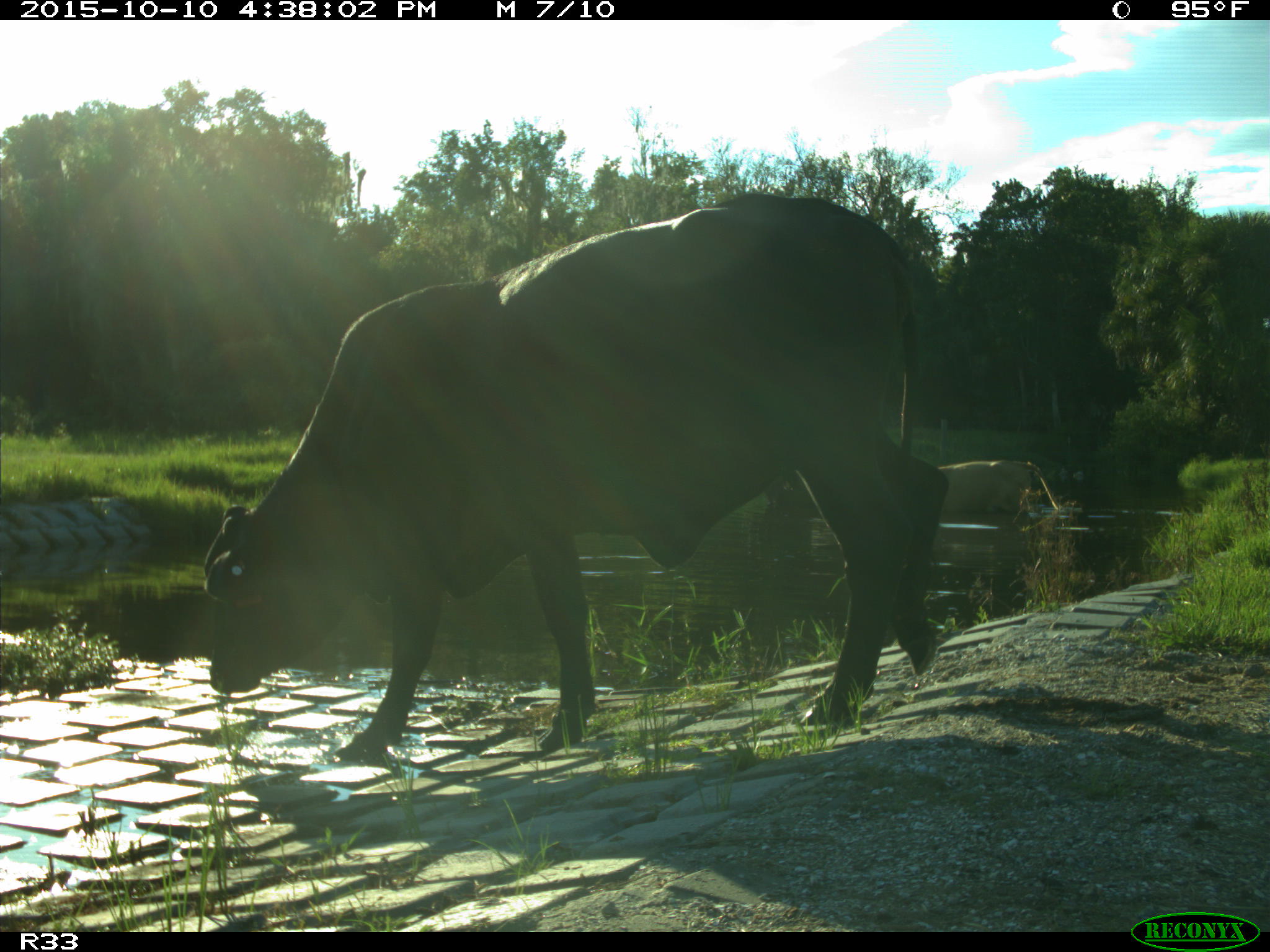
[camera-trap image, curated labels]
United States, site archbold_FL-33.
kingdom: Animalia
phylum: Chordata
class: Mammalia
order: Artiodactyla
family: Bovidae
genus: Bos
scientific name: Bos taurus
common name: domestic cow